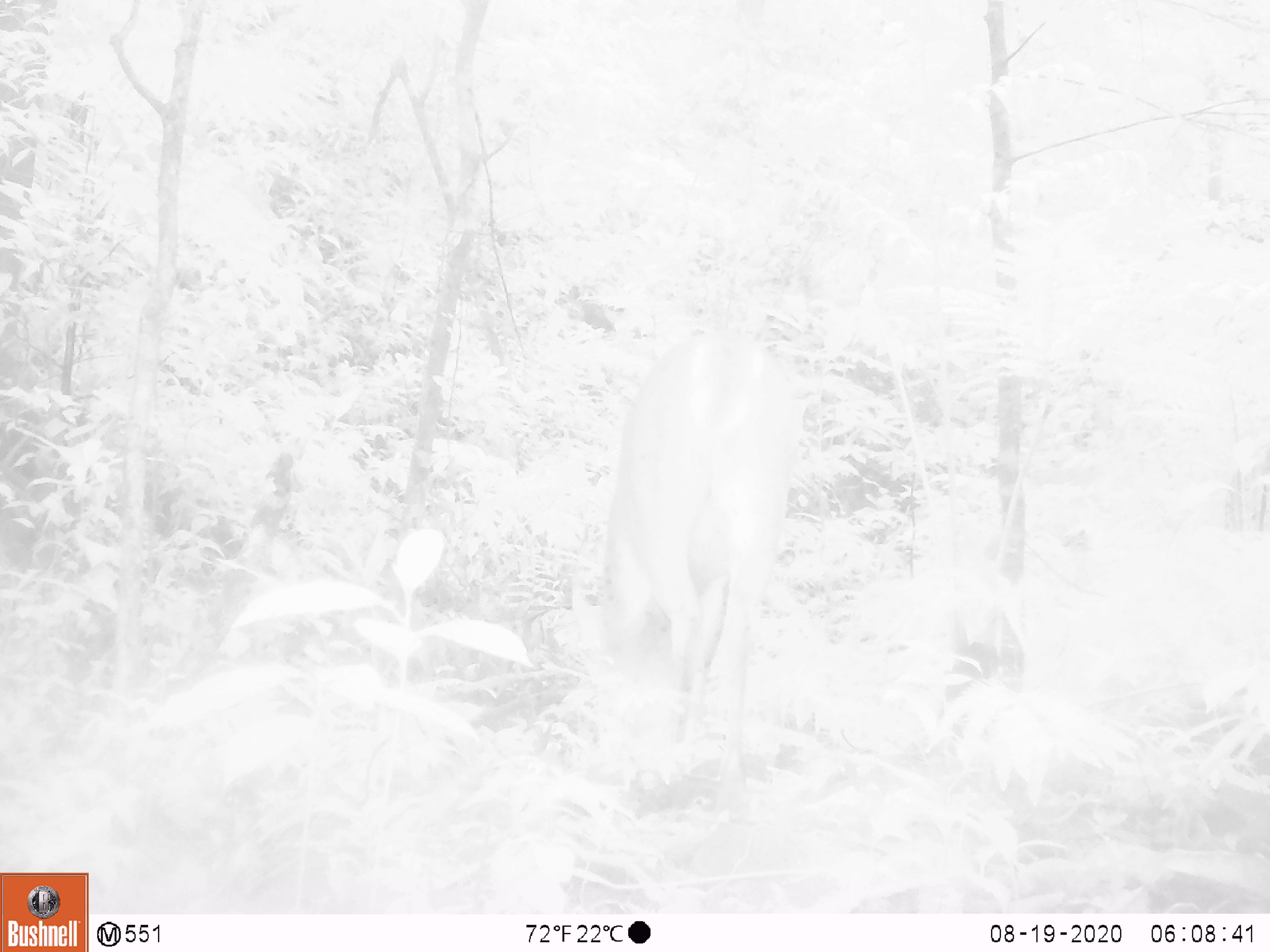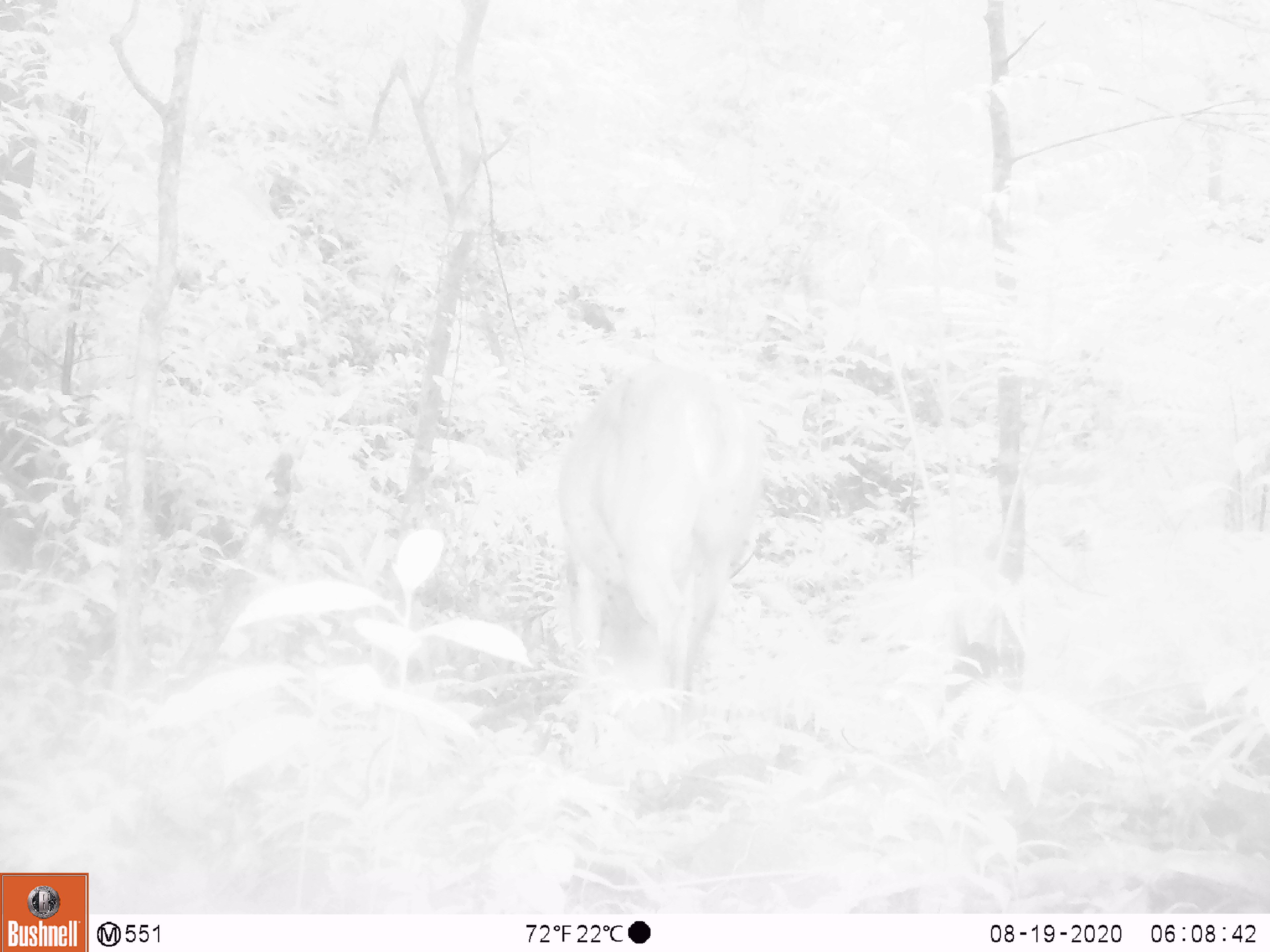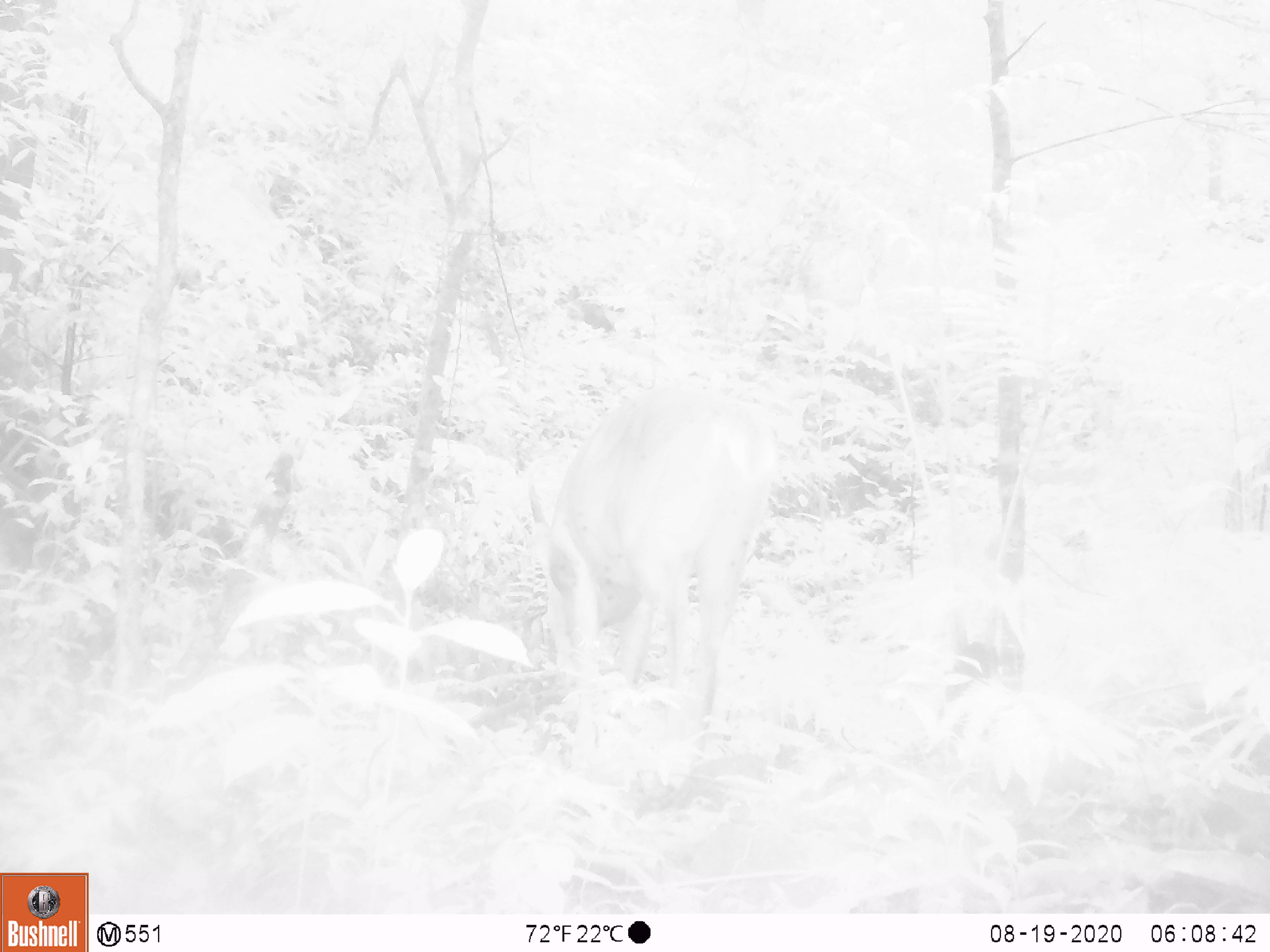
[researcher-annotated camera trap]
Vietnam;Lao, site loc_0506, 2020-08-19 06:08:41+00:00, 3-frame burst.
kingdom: Animalia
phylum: Chordata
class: Mammalia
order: Artiodactyla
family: Cervidae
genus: Muntiacus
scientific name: Muntiacus vuquangensis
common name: large-antlered muntjac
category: large antlered muntjac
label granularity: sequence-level